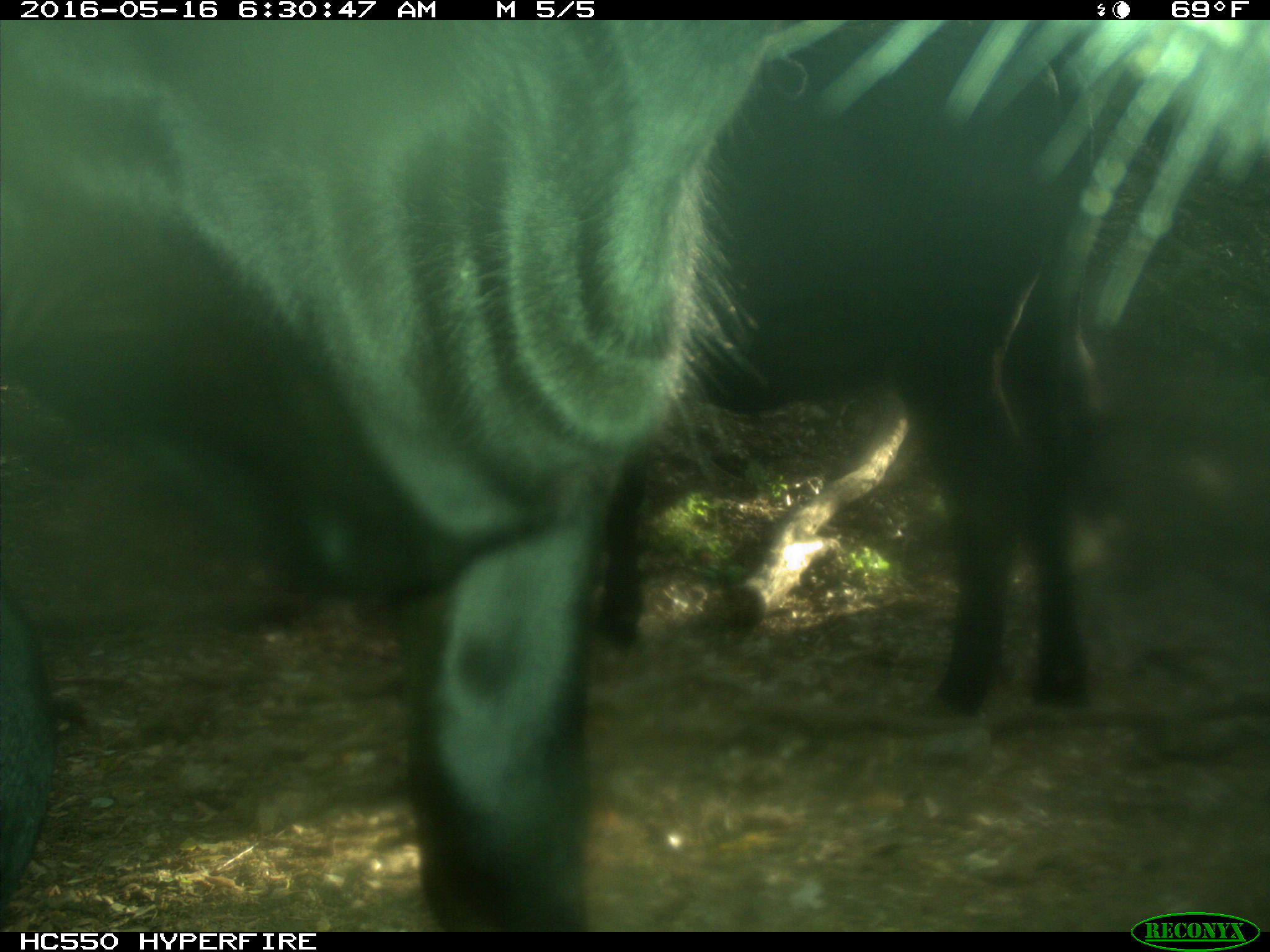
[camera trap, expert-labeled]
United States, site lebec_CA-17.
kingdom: Animalia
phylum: Chordata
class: Mammalia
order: Artiodactyla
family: Bovidae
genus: Bos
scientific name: Bos taurus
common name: domestic cow